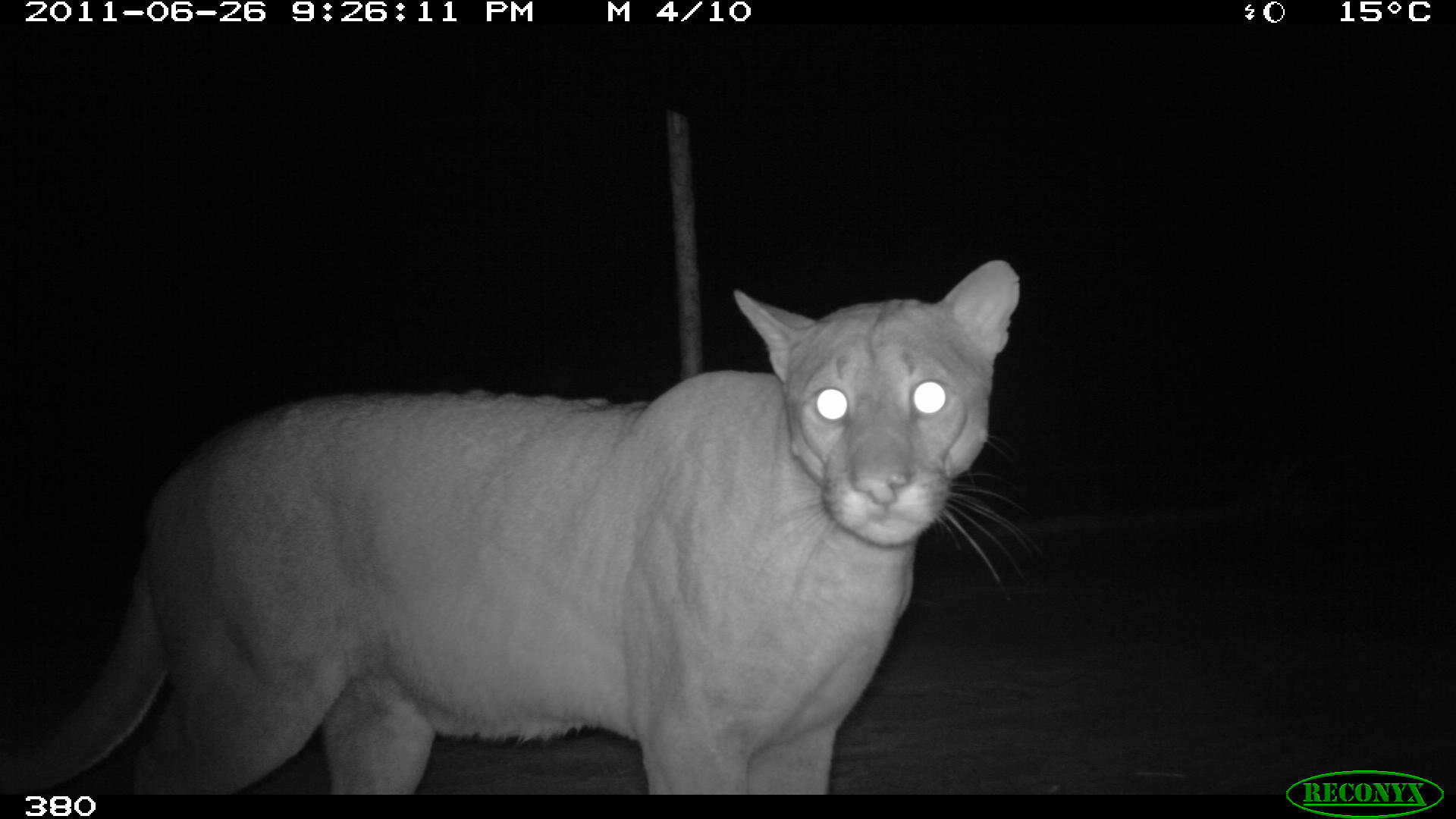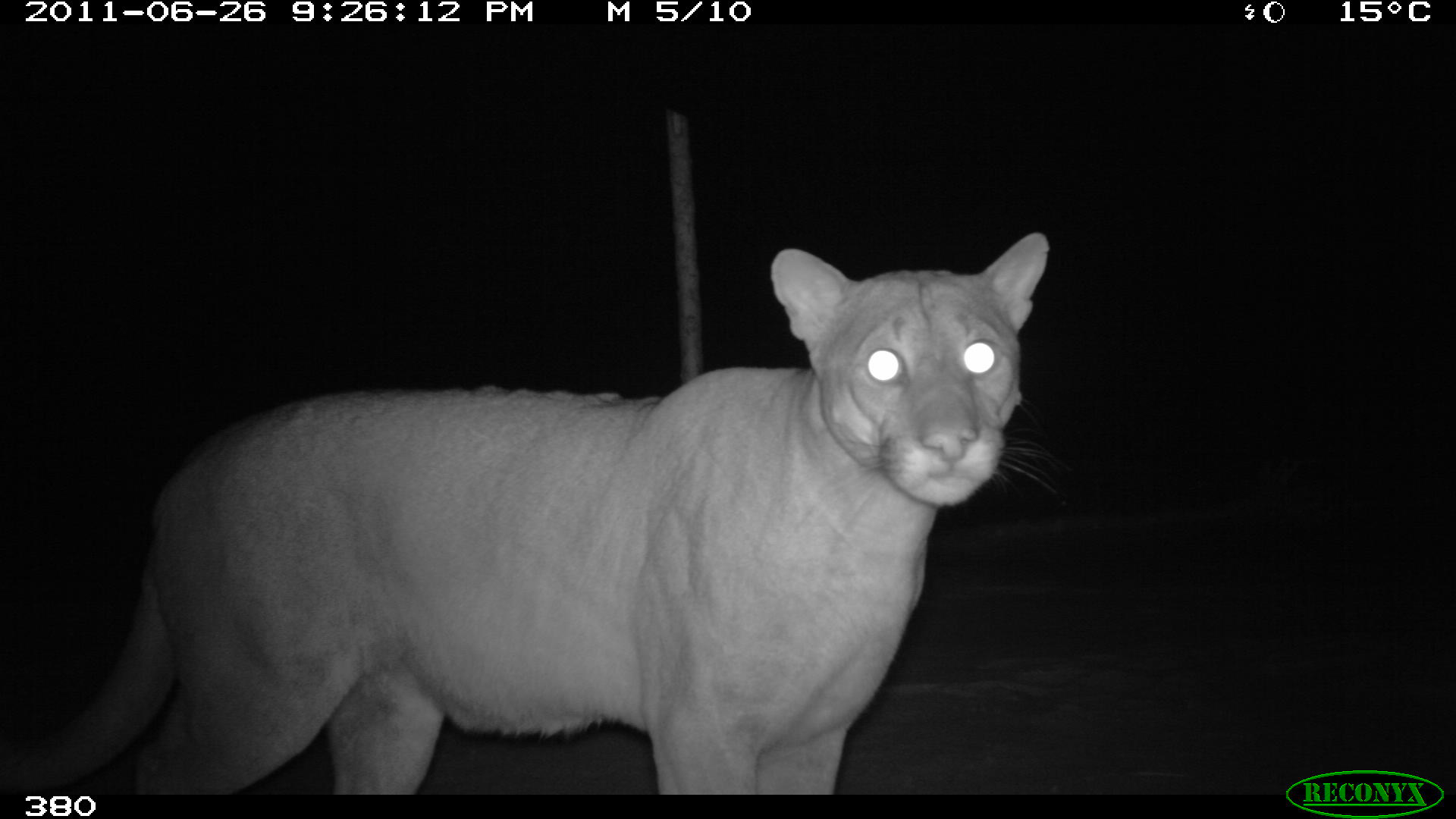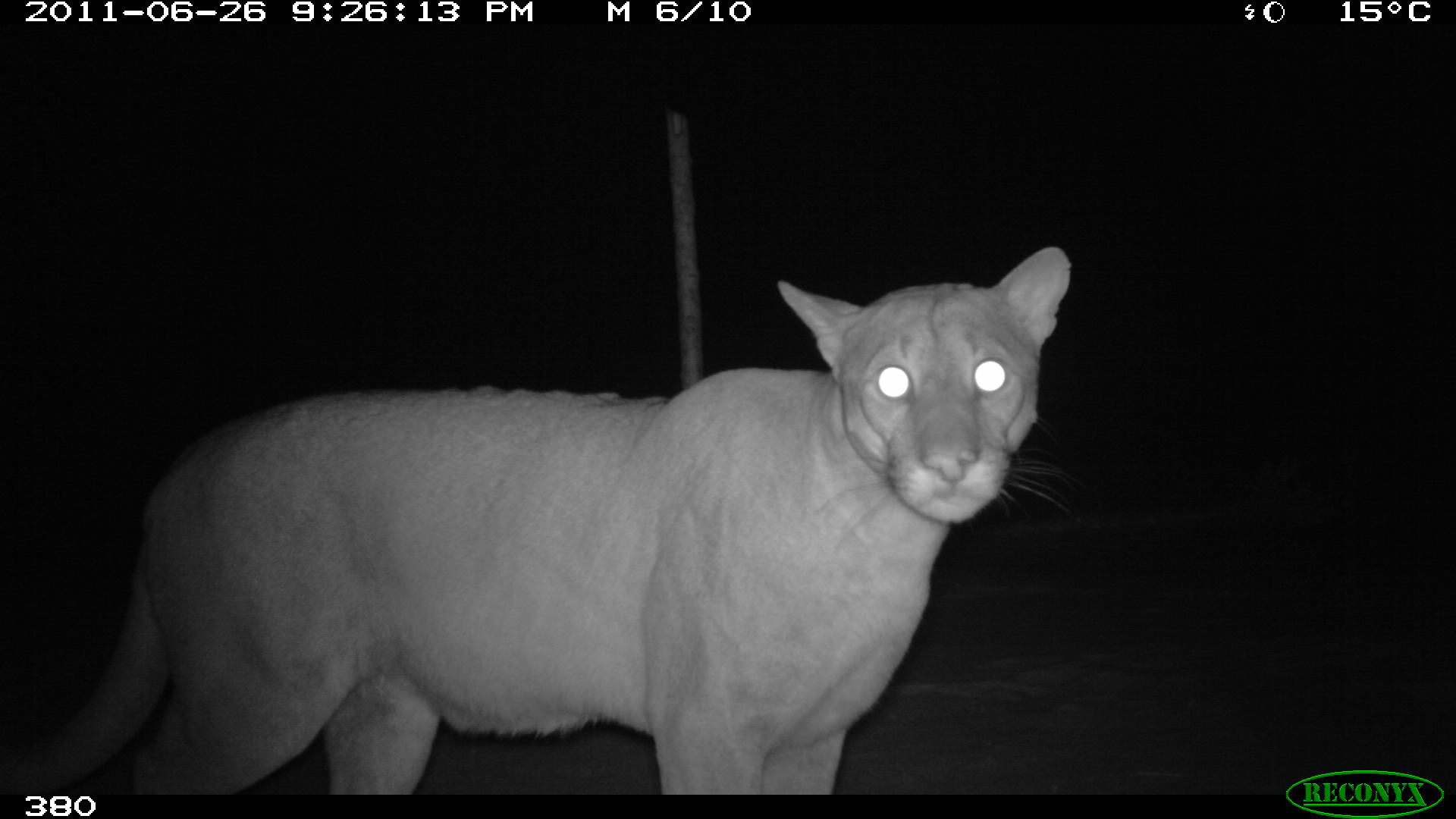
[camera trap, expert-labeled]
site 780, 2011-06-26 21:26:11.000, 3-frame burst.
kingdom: Animalia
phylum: Chordata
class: Mammalia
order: Carnivora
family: Felidae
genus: Puma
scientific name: Puma concolor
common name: mountain lion